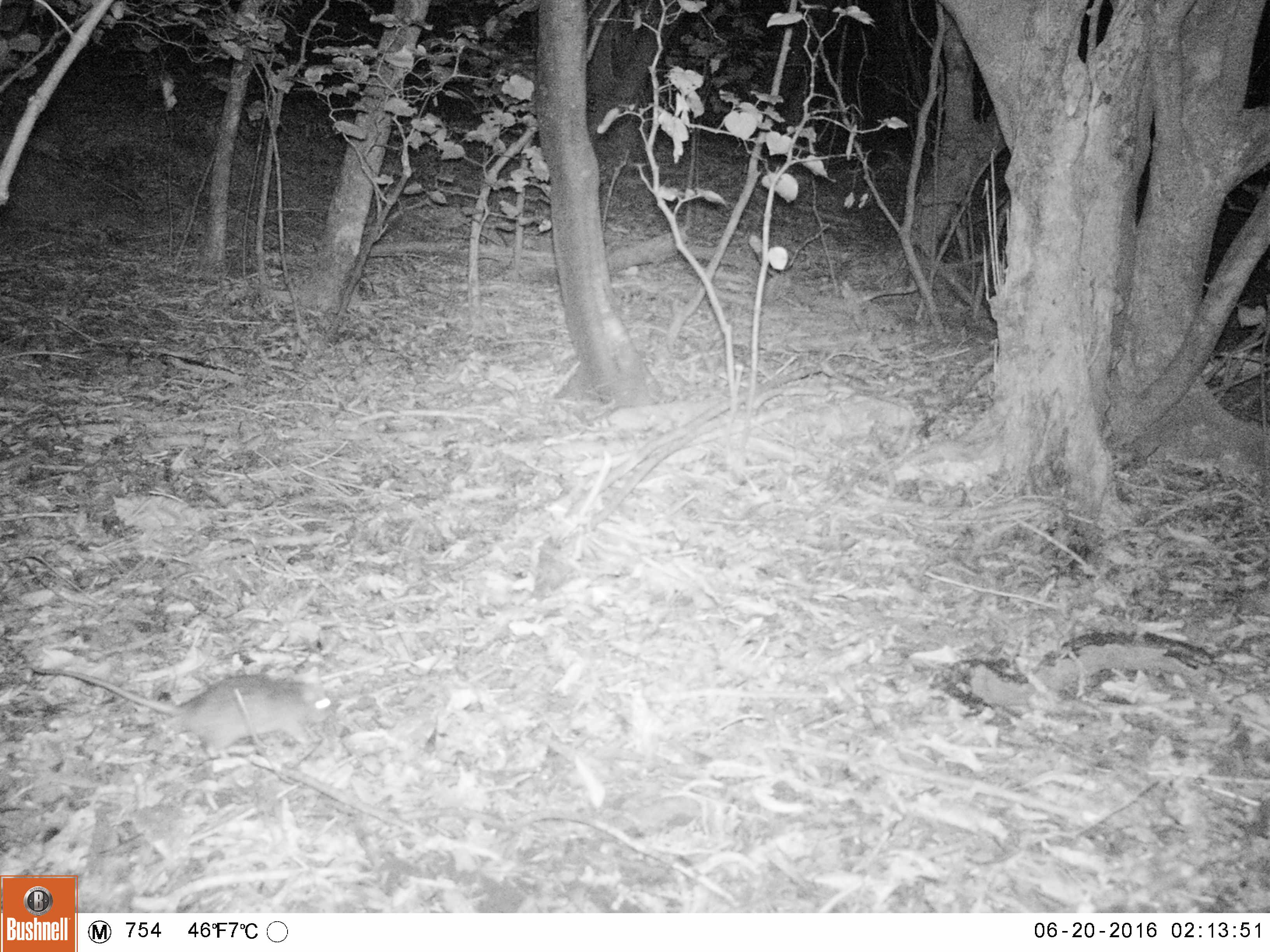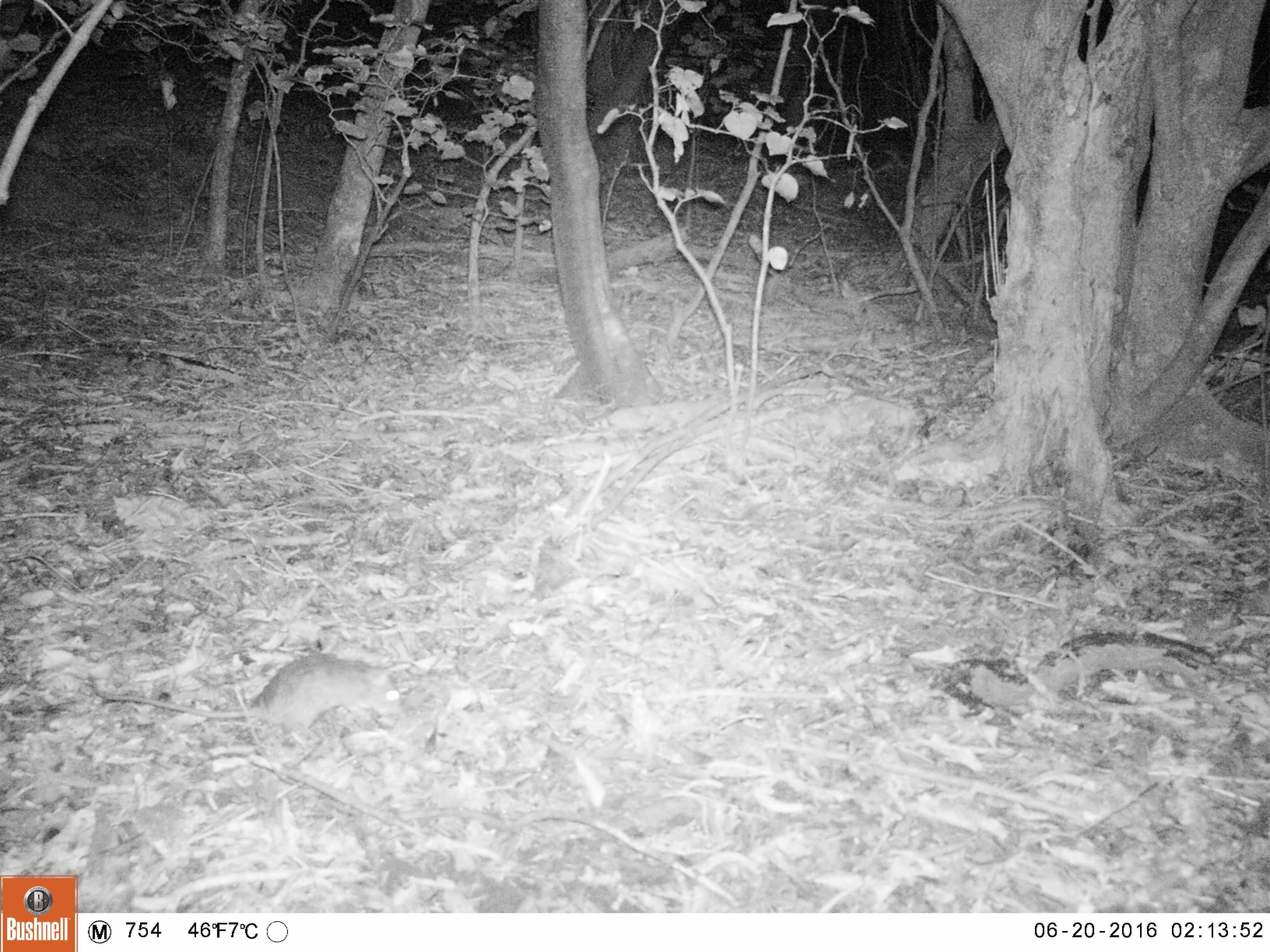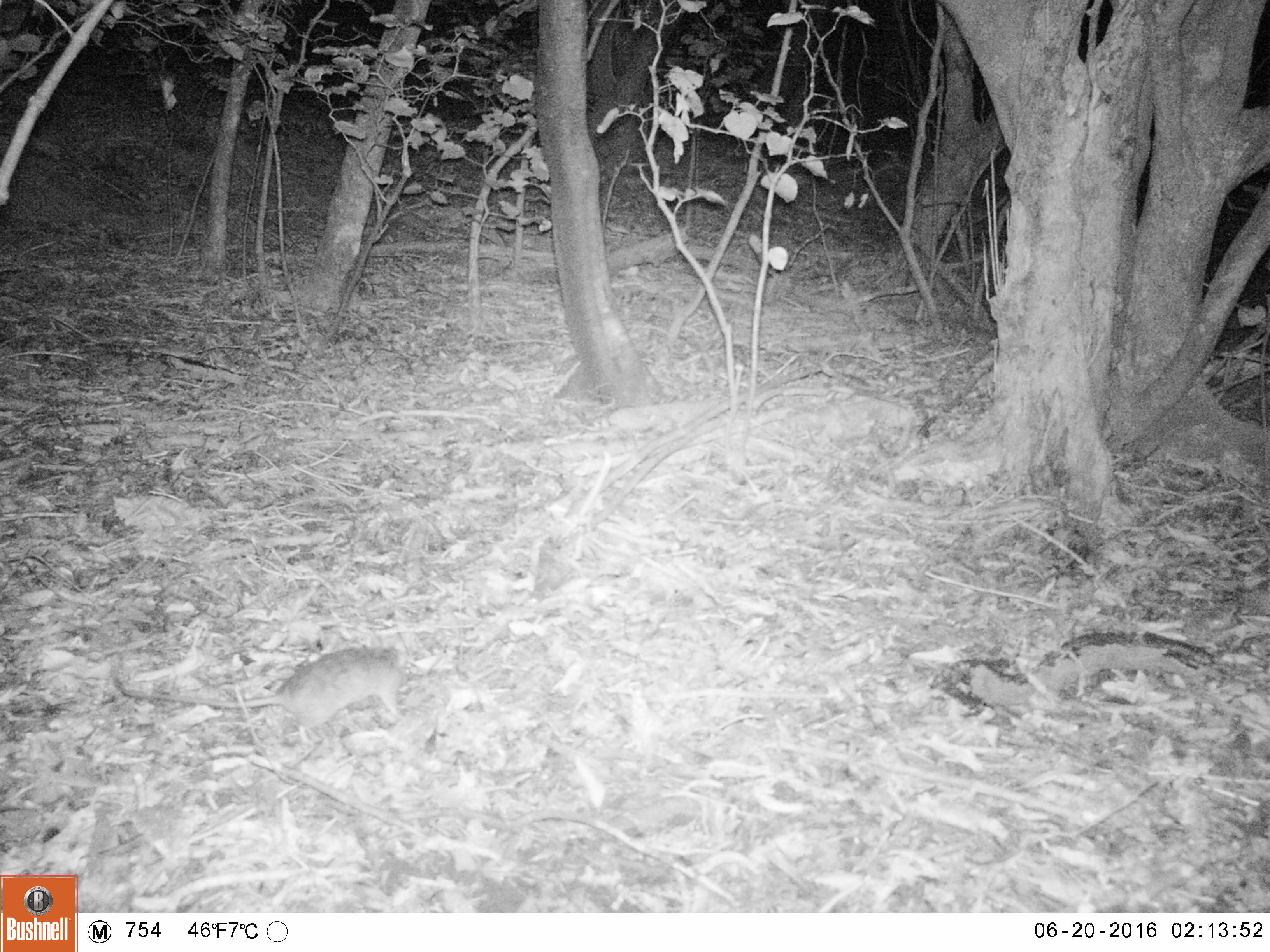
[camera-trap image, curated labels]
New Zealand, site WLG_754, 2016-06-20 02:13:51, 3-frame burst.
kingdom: Animalia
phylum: Chordata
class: Mammalia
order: Rodentia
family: Muridae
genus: Rattus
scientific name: Rattus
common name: rat